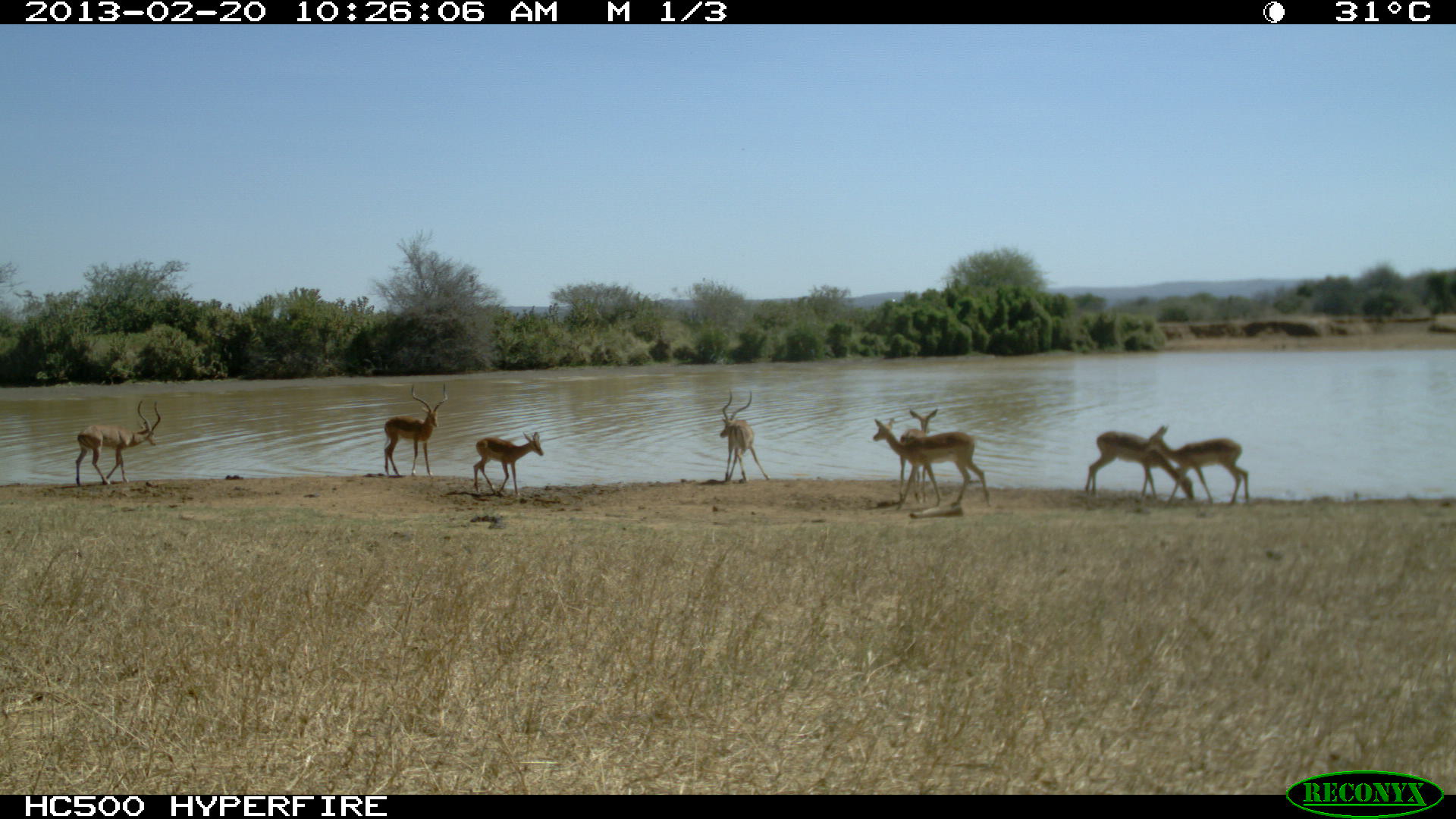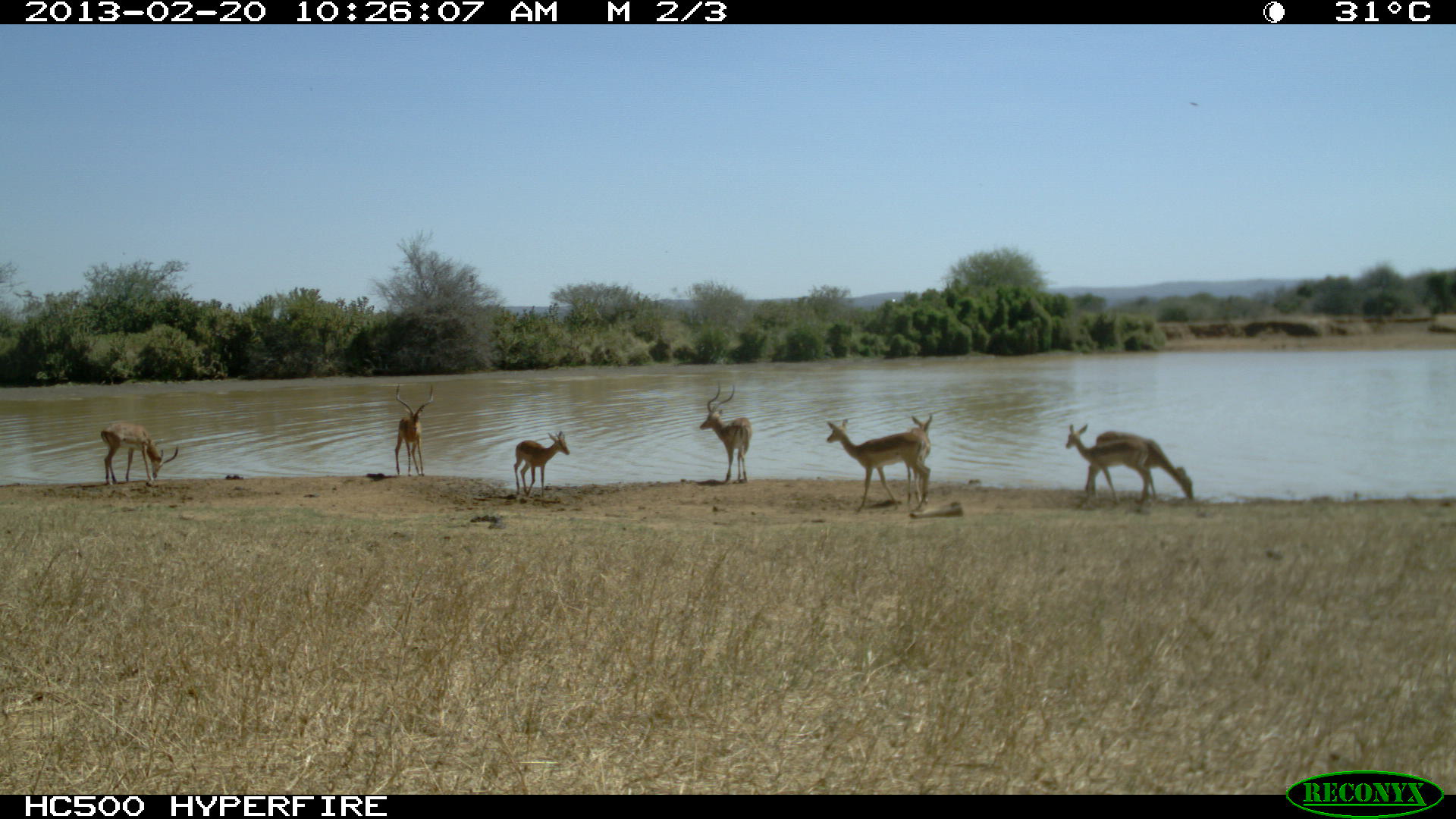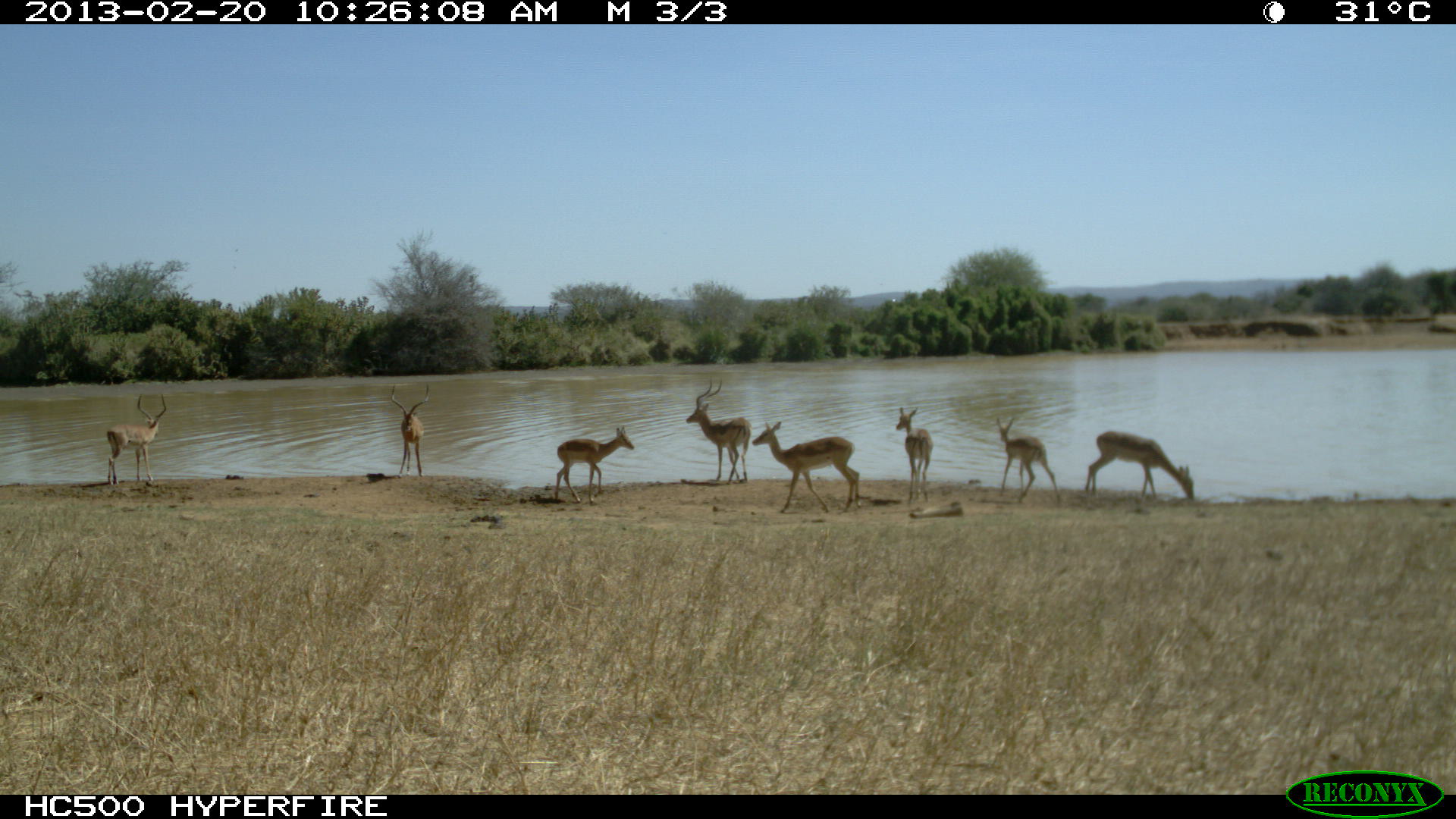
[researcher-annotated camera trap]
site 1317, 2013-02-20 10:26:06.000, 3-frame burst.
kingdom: Animalia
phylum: Chordata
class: Mammalia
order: Artiodactyla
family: Bovidae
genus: Aepyceros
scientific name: Aepyceros melampus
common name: impala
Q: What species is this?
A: Aepyceros melampus (impala).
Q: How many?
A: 8.